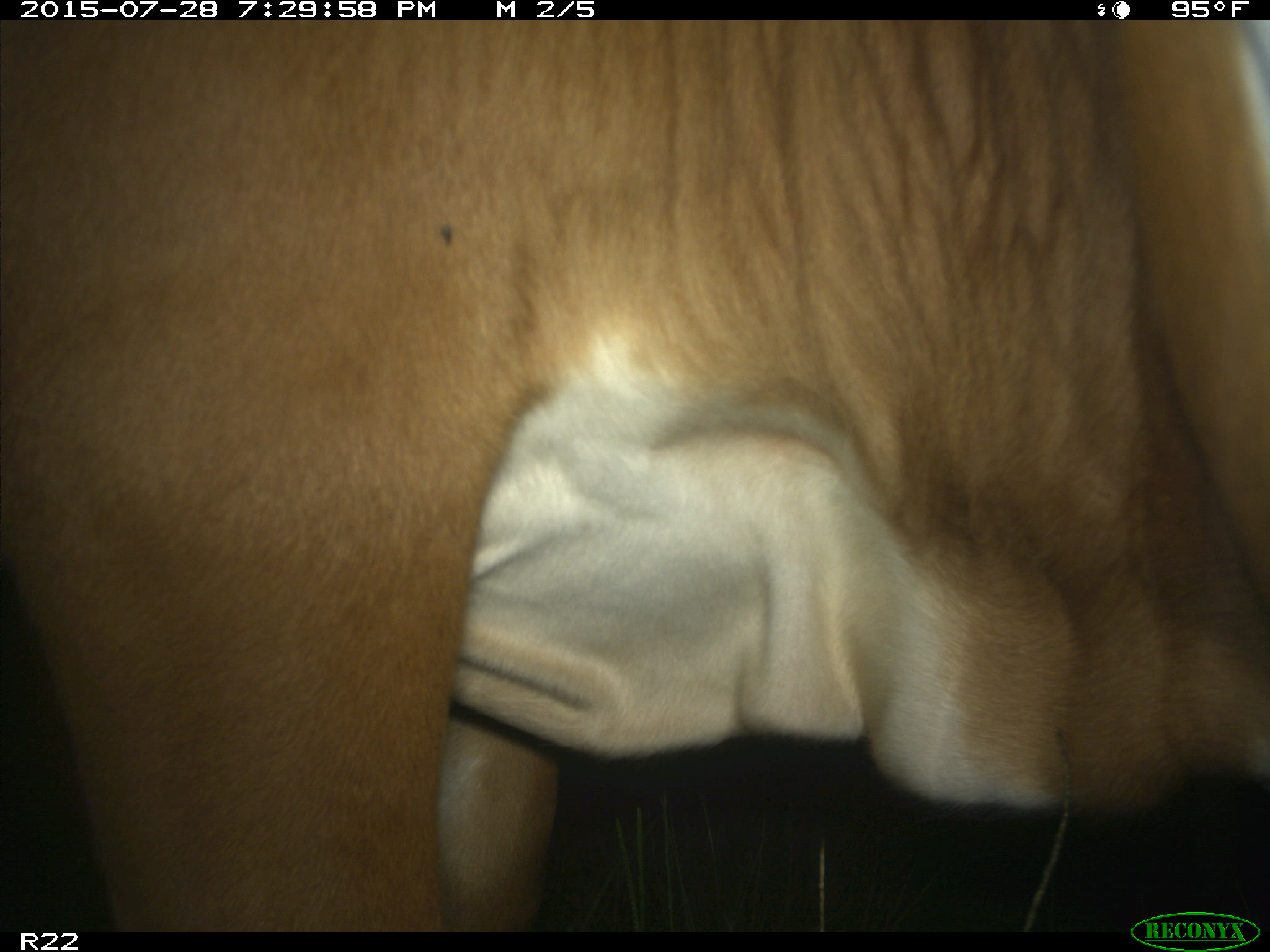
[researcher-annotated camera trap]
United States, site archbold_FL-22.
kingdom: Animalia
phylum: Chordata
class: Mammalia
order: Artiodactyla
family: Bovidae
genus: Bos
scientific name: Bos taurus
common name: domestic cow